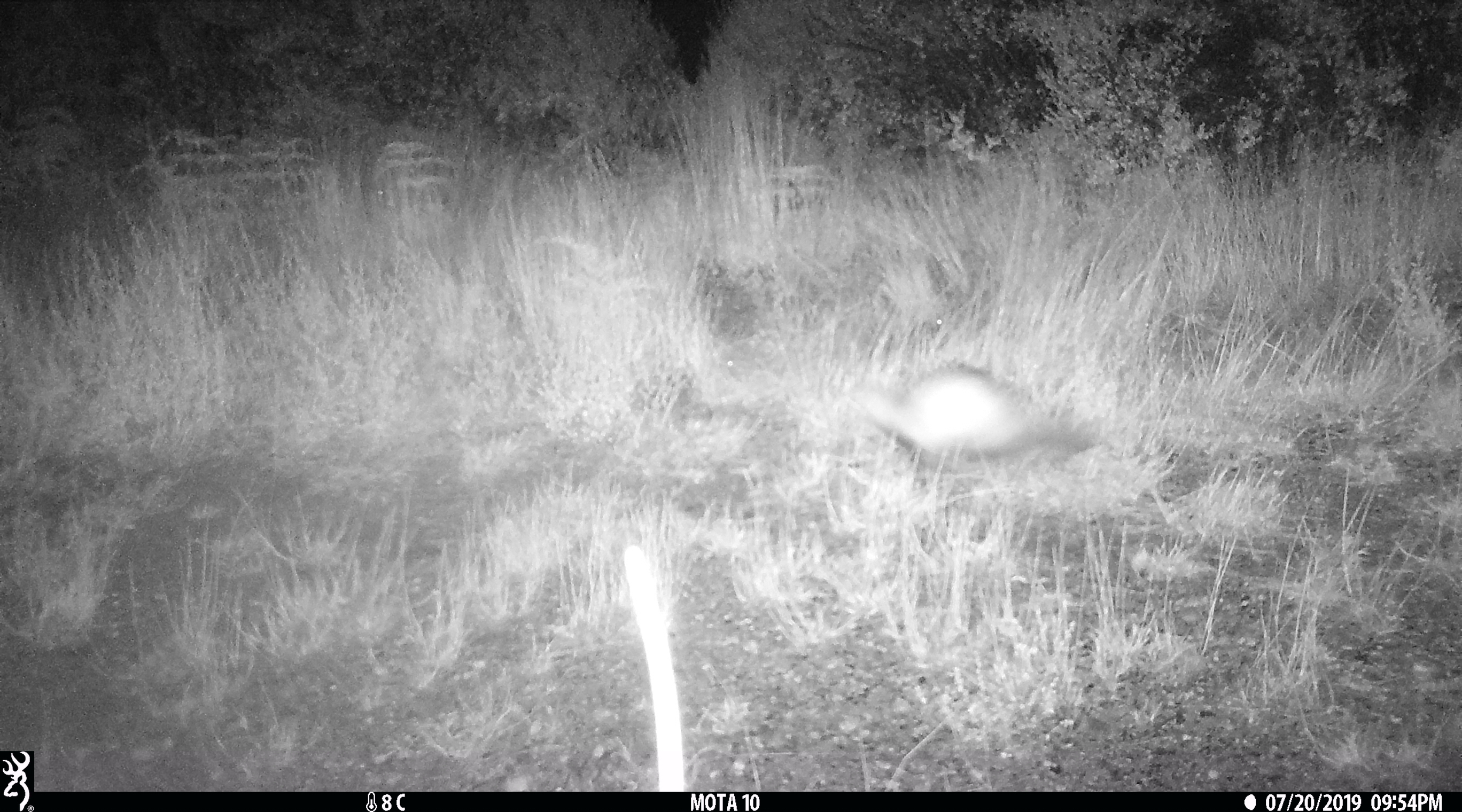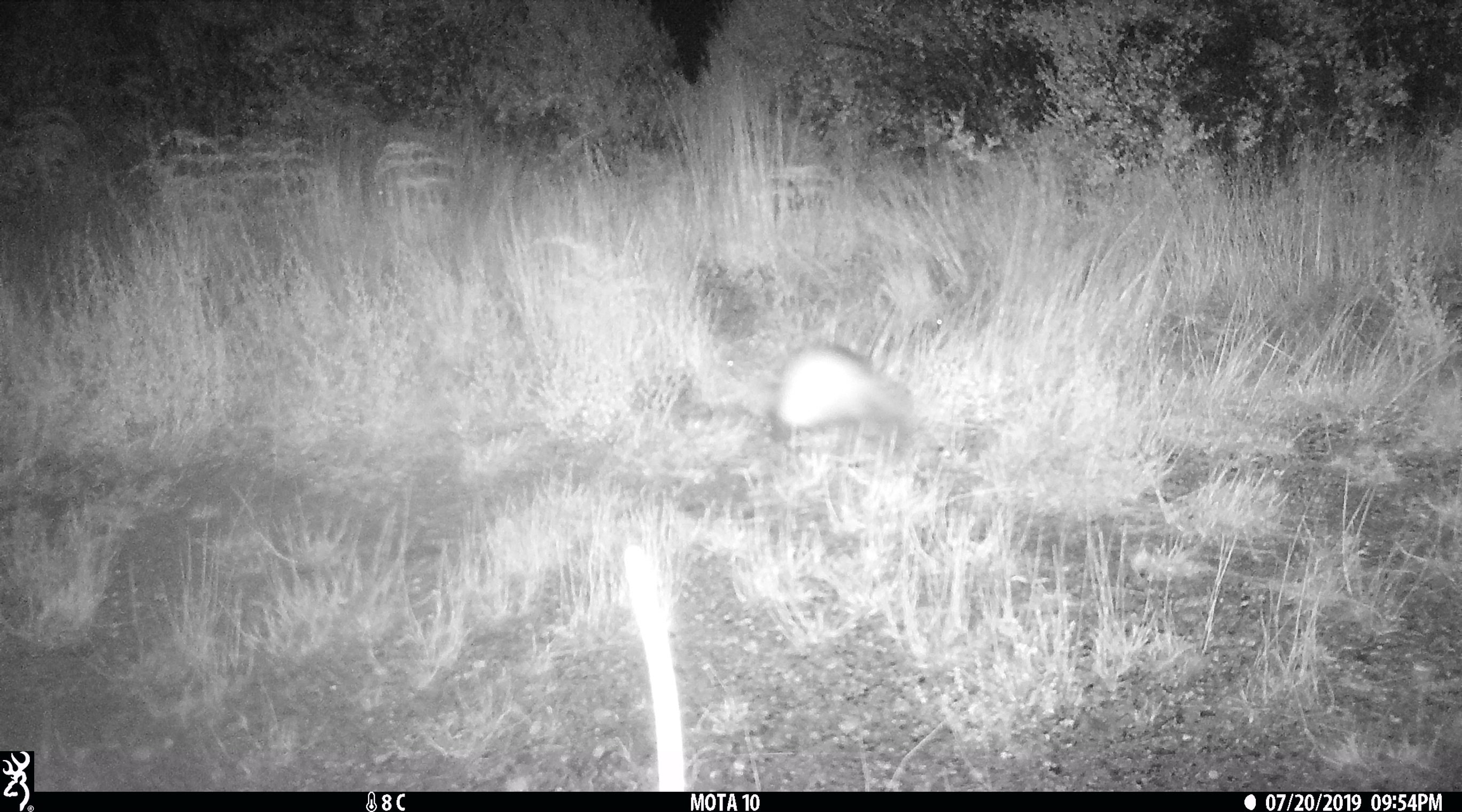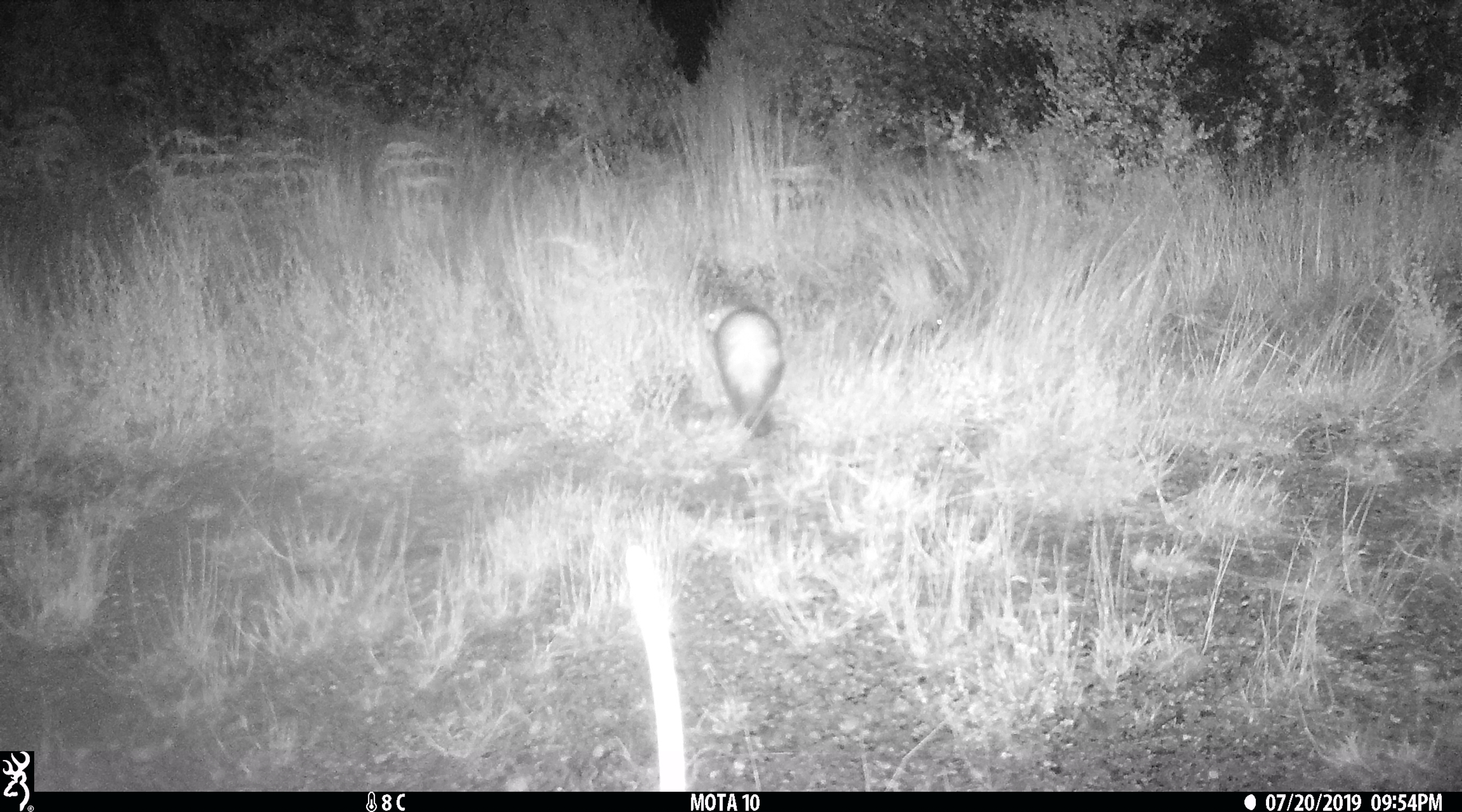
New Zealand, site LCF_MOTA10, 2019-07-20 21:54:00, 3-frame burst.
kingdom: Animalia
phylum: Chordata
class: Mammalia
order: Carnivora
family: Mustelidae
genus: Mustela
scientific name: Mustela furo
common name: ferret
Ferret (Mustela furo).